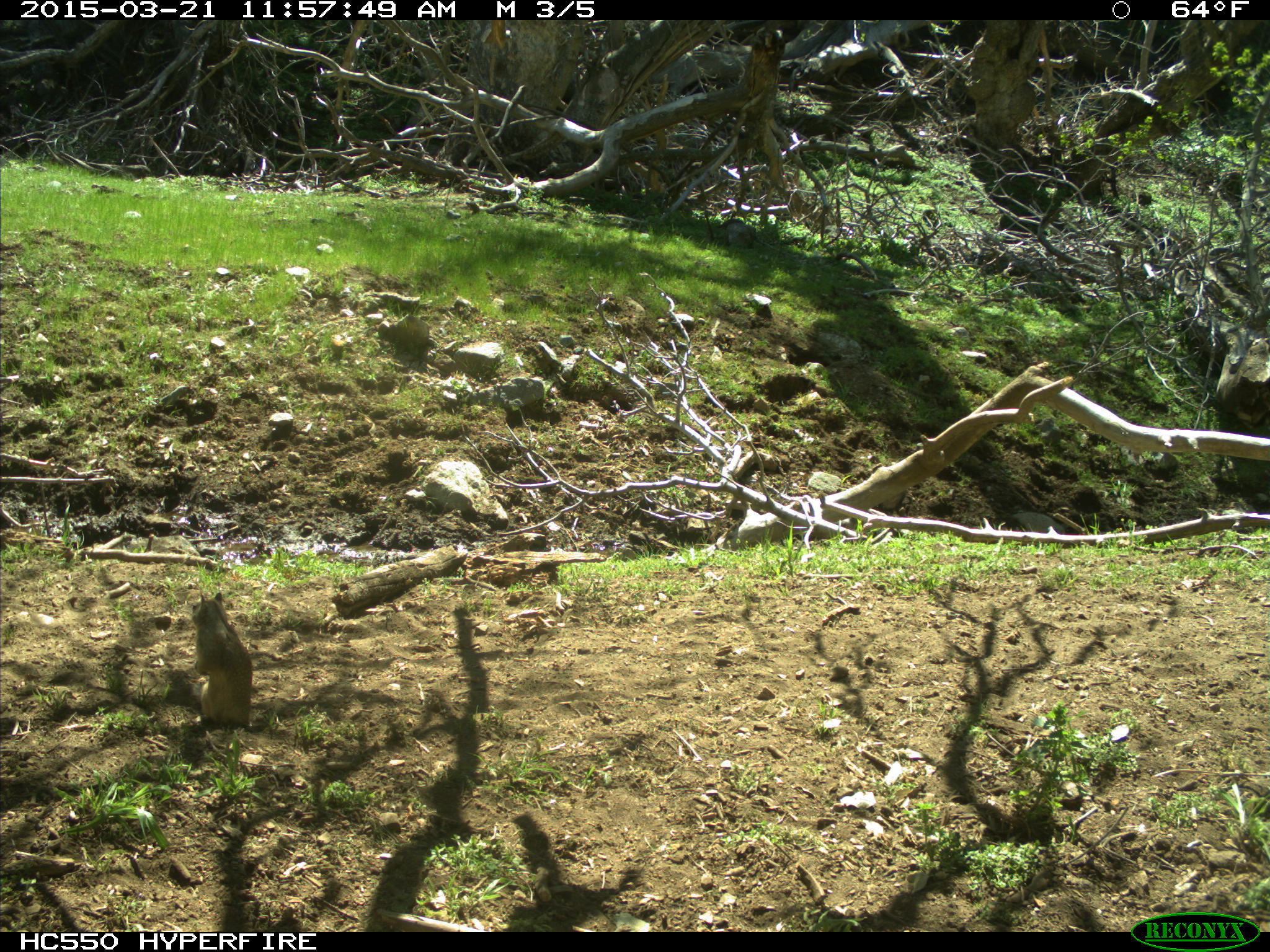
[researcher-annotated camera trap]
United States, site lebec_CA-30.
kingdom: Animalia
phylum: Chordata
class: Mammalia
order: Rodentia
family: Sciuridae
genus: Otospermophilus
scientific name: Otospermophilus beecheyi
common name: california ground squirrel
Otospermophilus beecheyi (california ground squirrel).